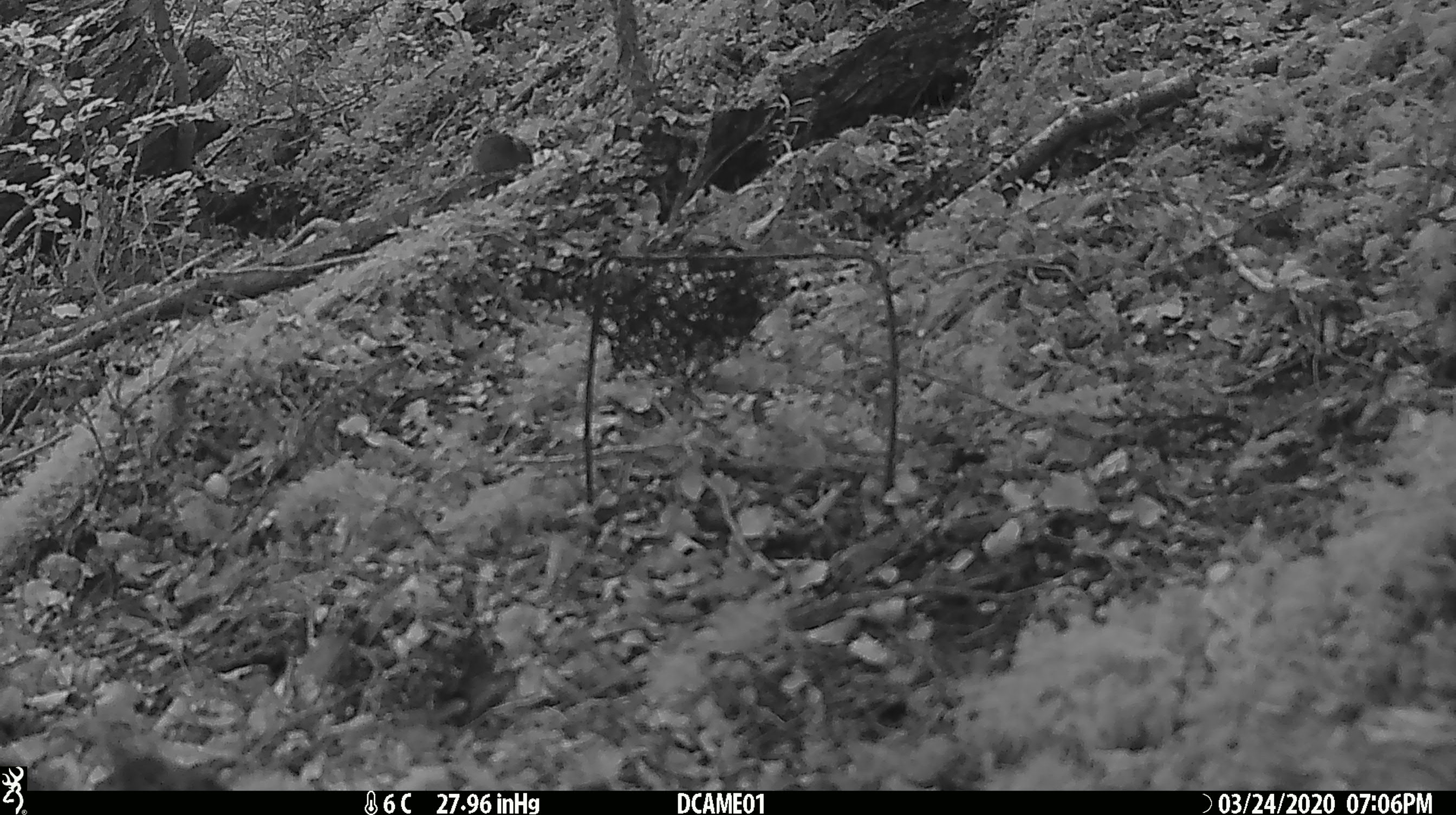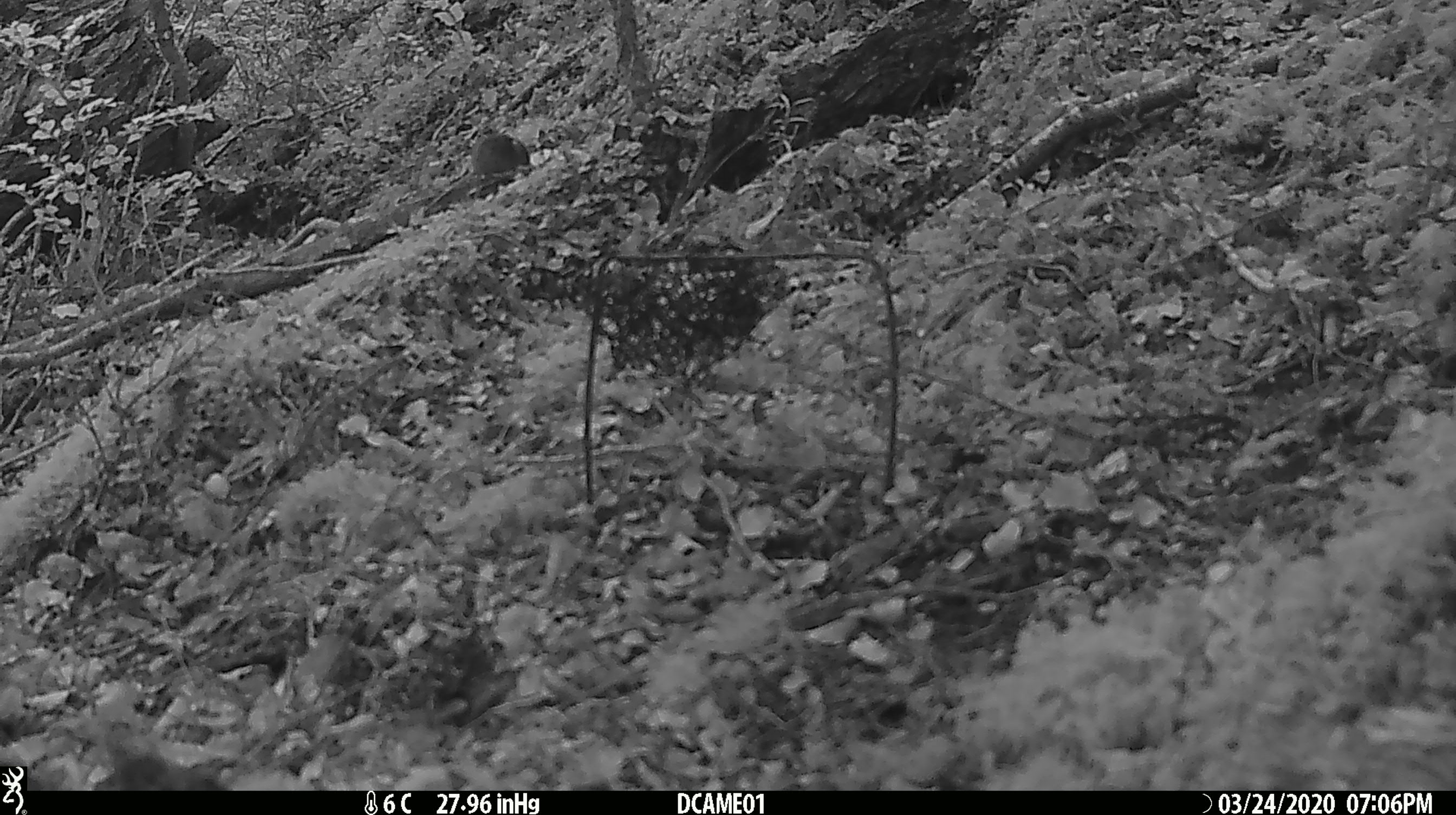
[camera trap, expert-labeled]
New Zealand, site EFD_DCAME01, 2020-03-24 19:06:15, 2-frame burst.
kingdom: Animalia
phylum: Chordata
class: Mammalia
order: Rodentia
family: Muridae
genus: Mus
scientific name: Mus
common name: mouse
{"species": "mouse (Mus)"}